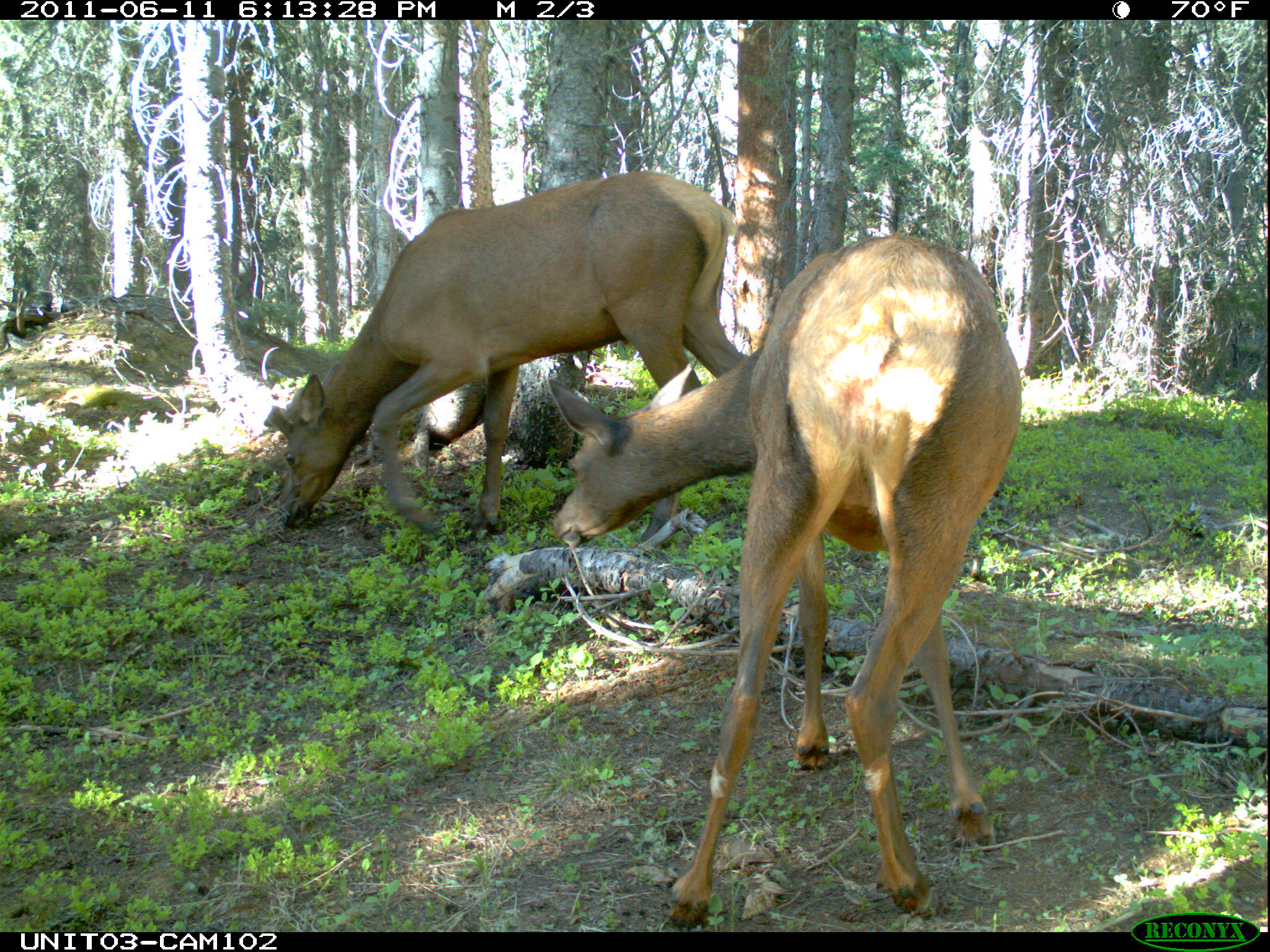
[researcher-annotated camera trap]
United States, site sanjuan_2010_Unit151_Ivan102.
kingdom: Animalia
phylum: Chordata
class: Mammalia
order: Artiodactyla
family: Cervidae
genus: Cervus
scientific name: Cervus elaphus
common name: red deer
Cervus elaphus (red deer).